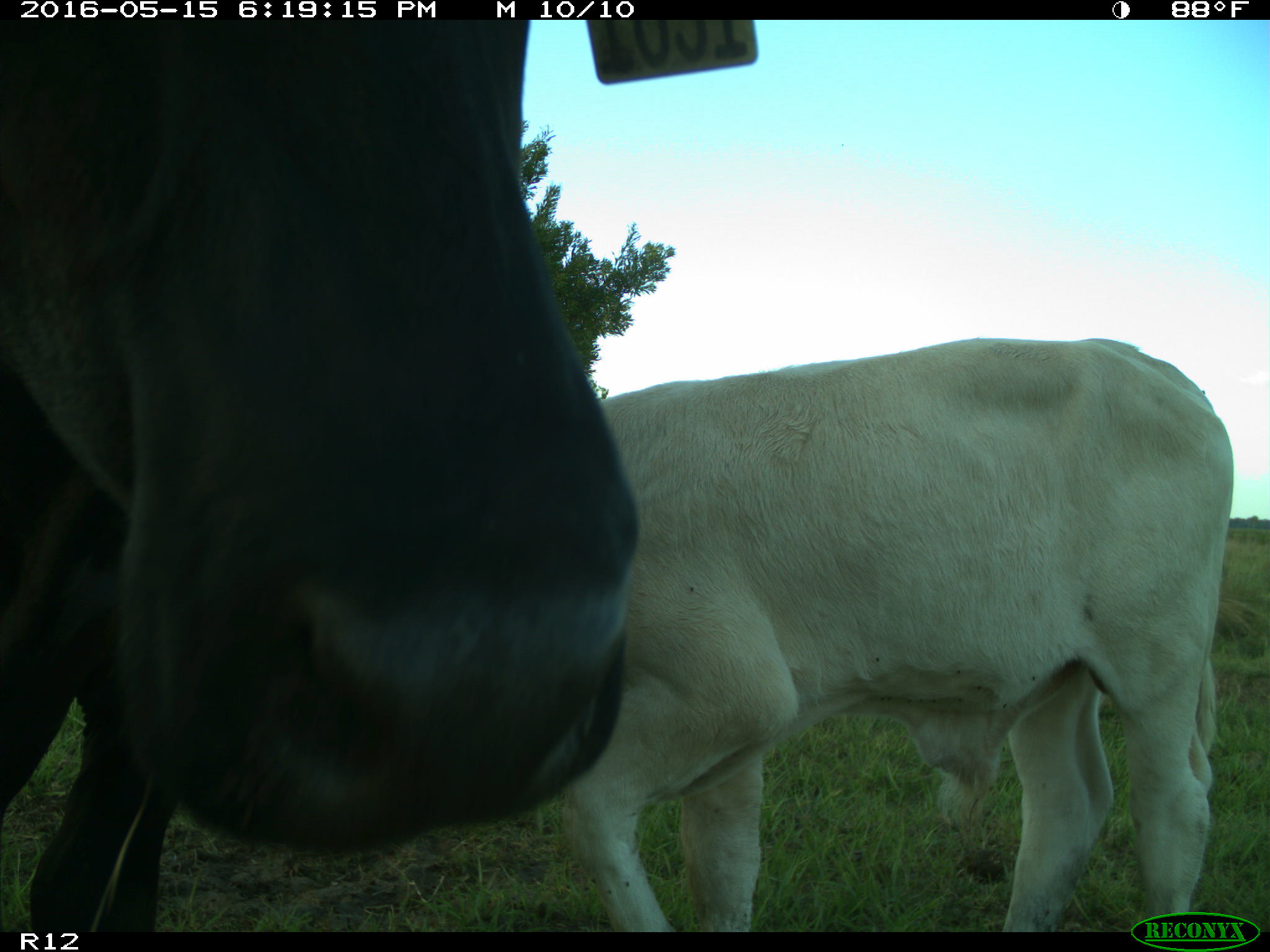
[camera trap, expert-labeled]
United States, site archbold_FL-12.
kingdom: Animalia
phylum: Chordata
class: Mammalia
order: Artiodactyla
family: Bovidae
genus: Bos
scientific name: Bos taurus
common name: domestic cow